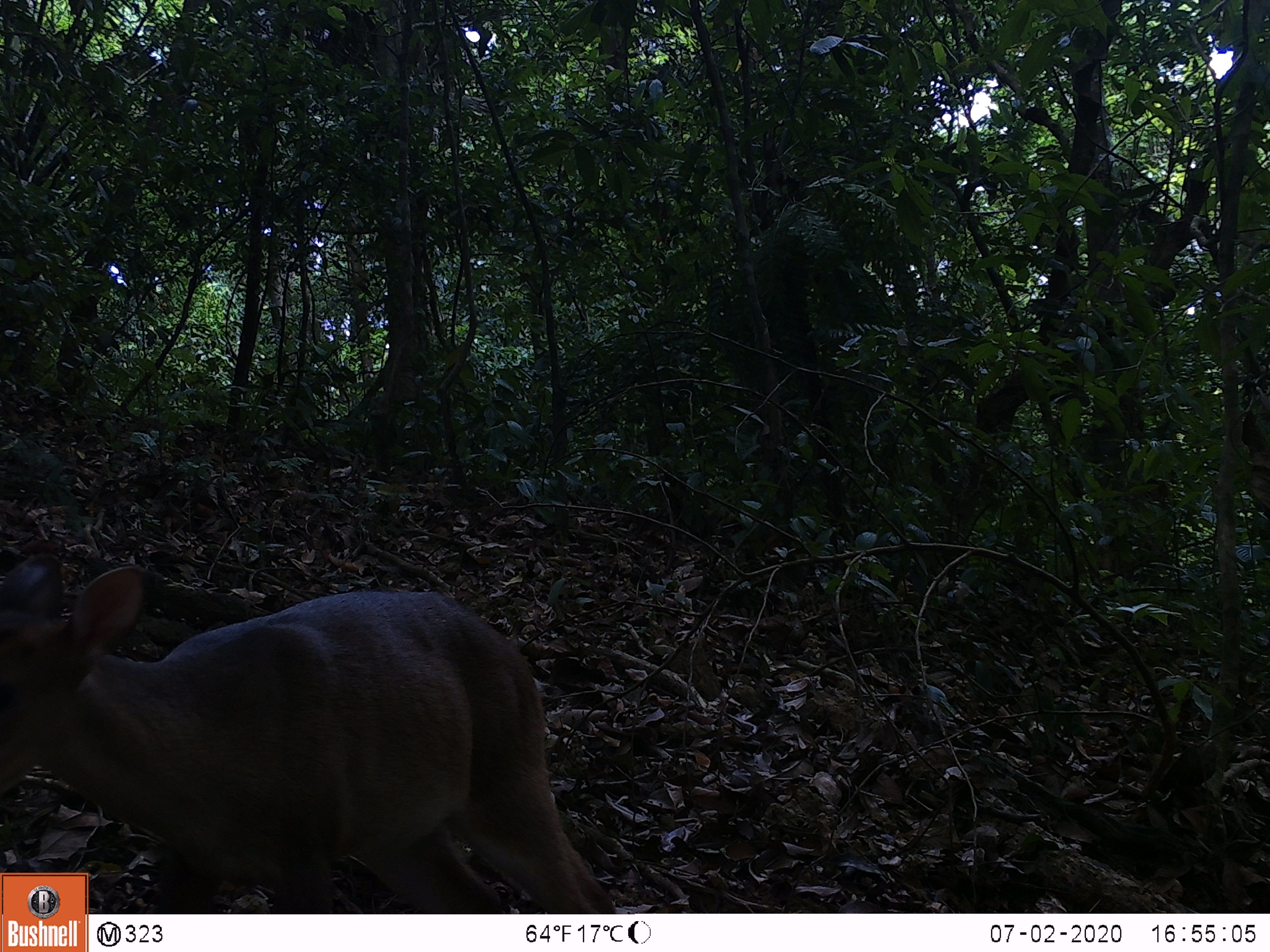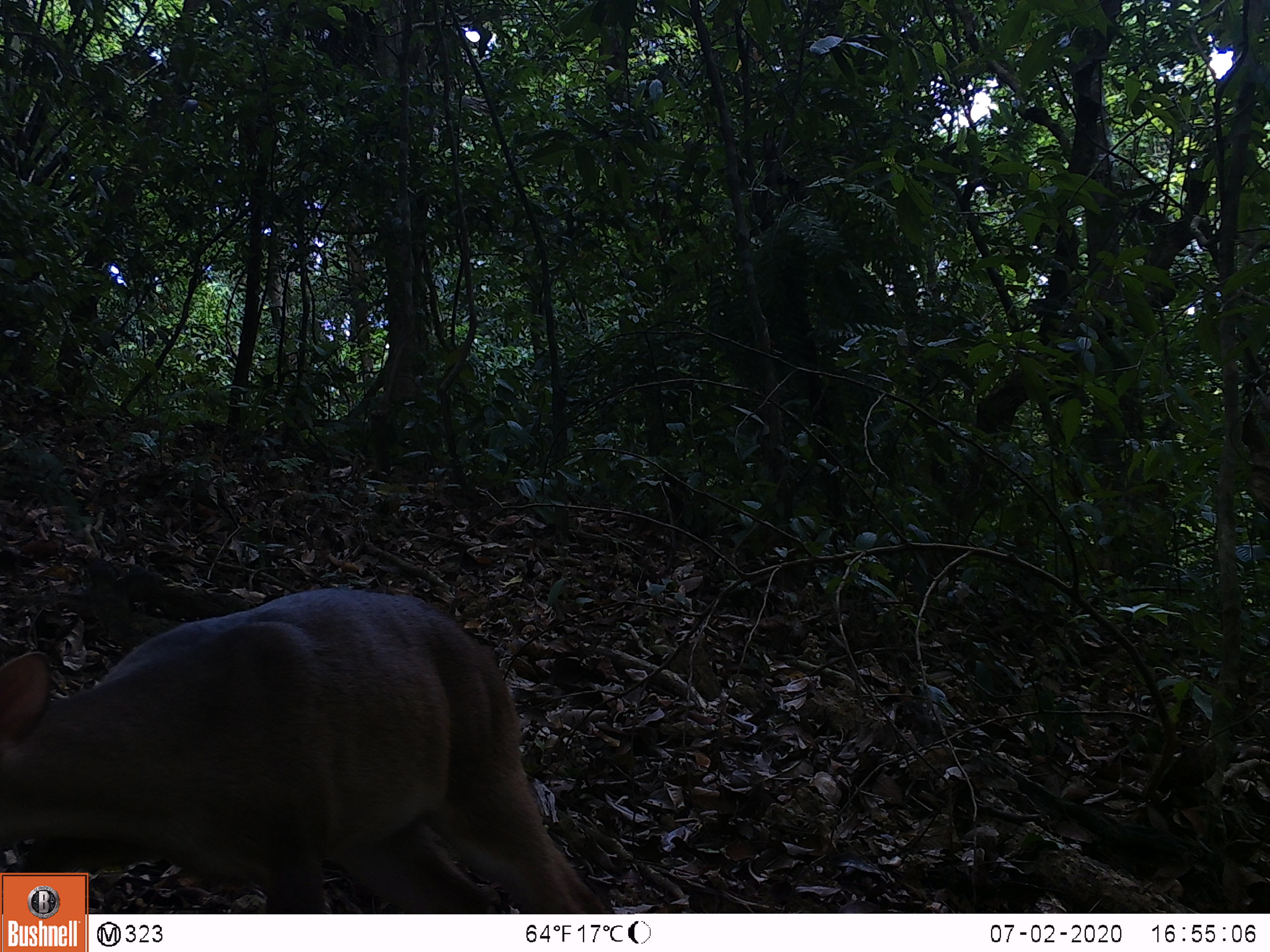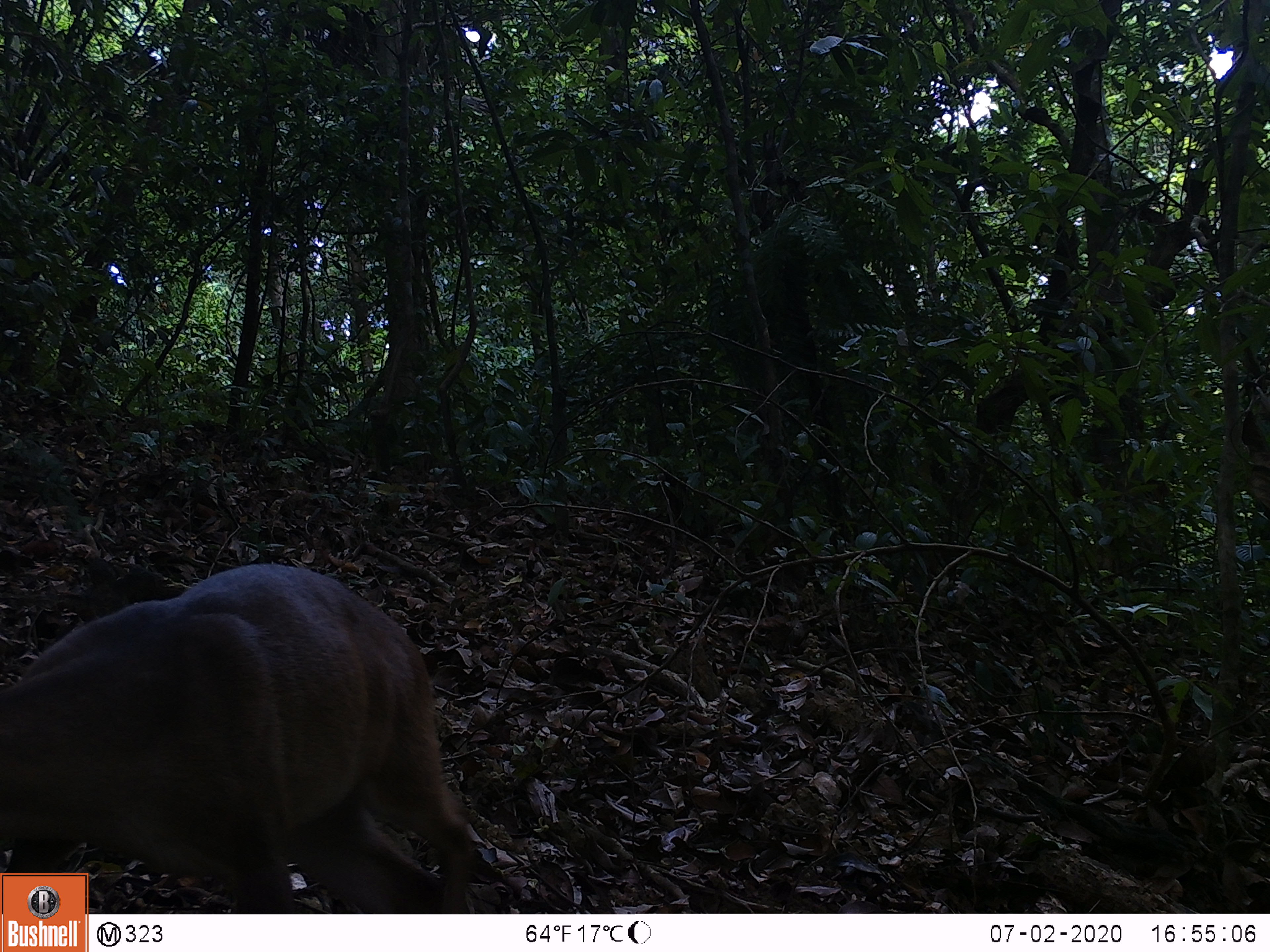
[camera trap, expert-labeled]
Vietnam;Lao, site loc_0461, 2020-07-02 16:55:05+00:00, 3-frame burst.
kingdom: Animalia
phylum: Chordata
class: Mammalia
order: Artiodactyla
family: Cervidae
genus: Muntiacus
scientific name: Muntiacus vuquangensis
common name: large-antlered muntjac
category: large antlered muntjac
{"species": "large antlered muntjac (large-antlered muntjac) (Muntiacus vuquangensis)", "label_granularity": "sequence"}